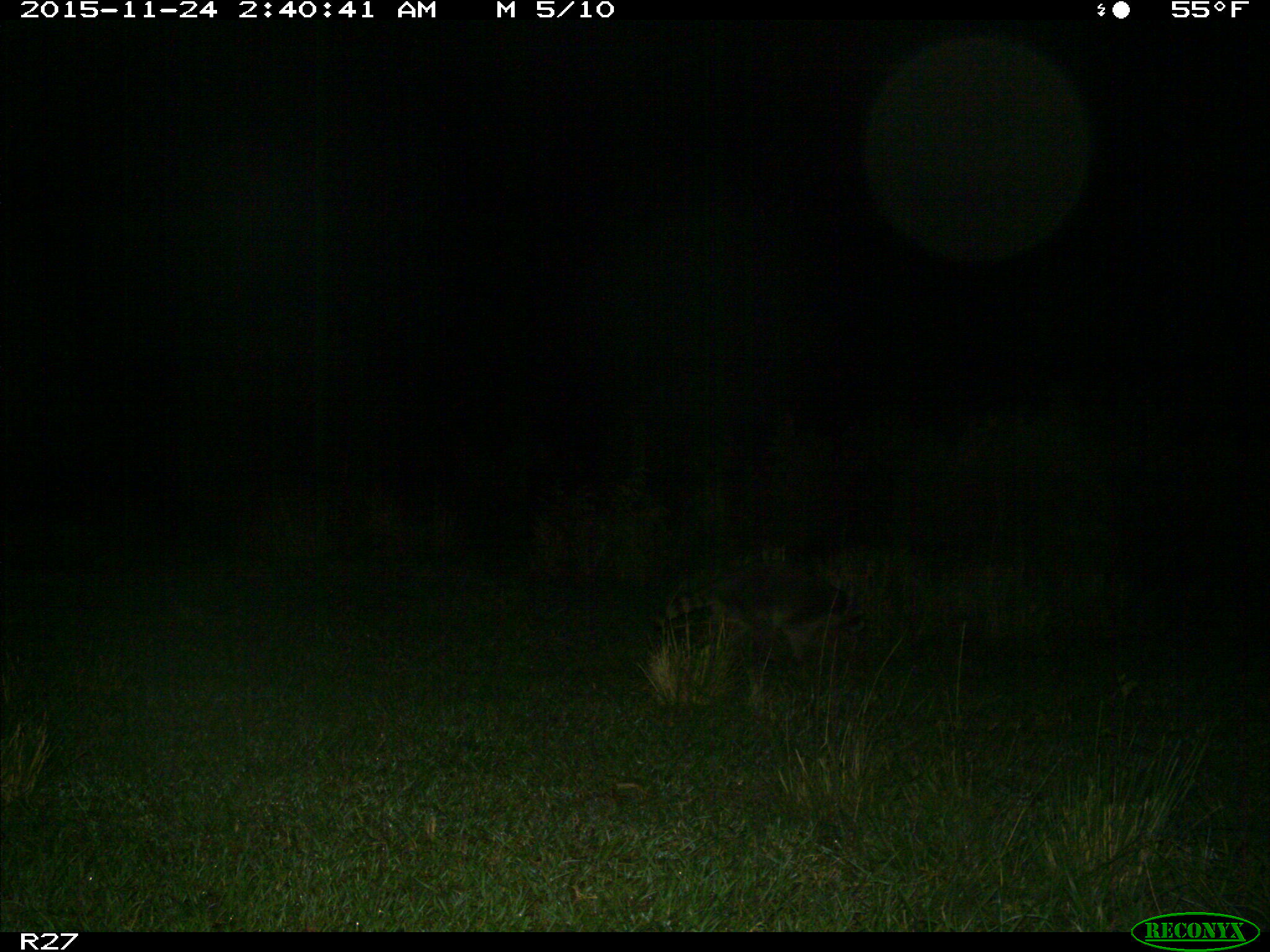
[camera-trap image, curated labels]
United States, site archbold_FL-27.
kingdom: Animalia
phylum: Chordata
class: Mammalia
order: Carnivora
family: Procyonidae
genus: Procyon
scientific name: Procyon lotor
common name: common raccoon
Procyon lotor (common raccoon).